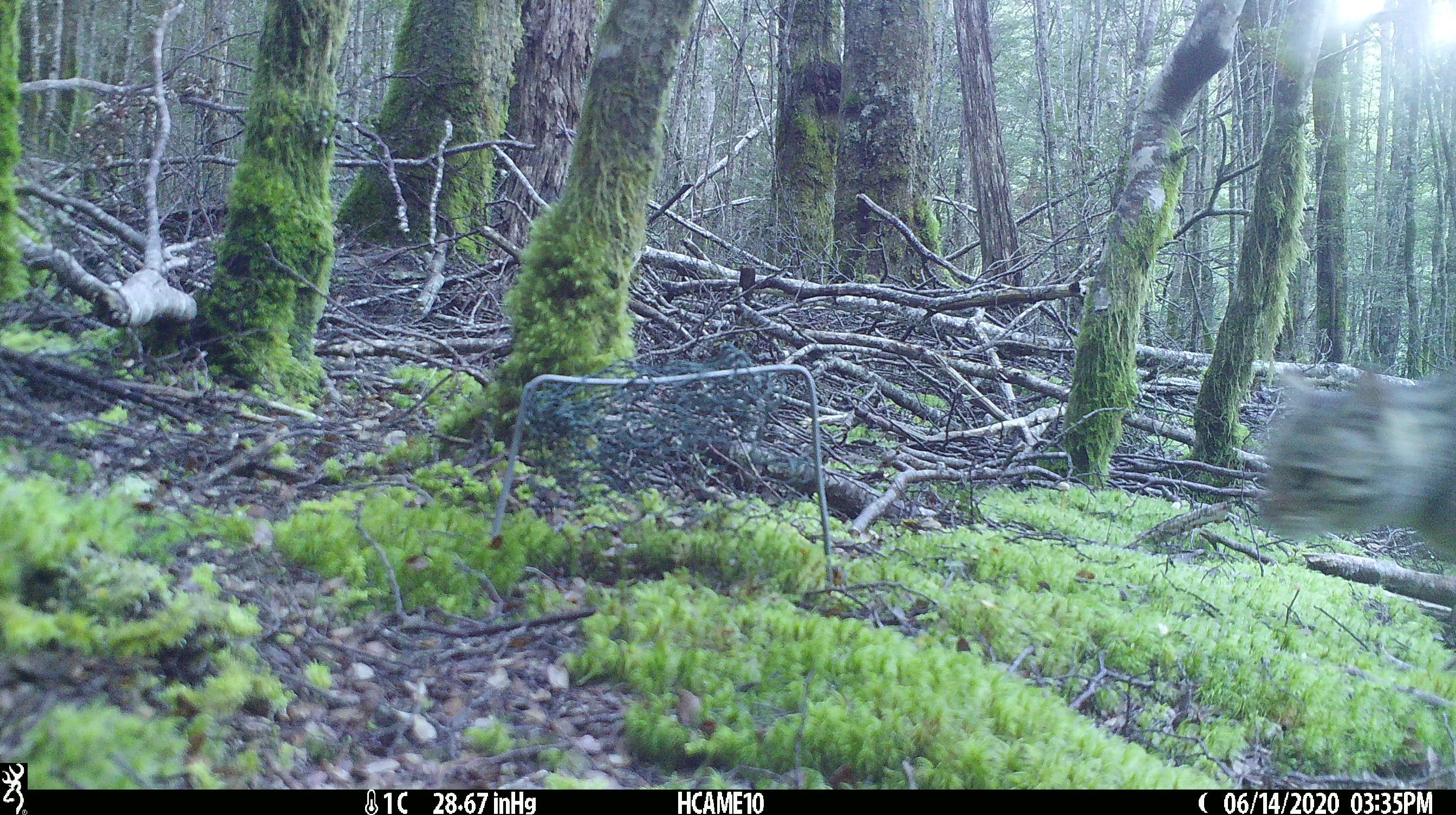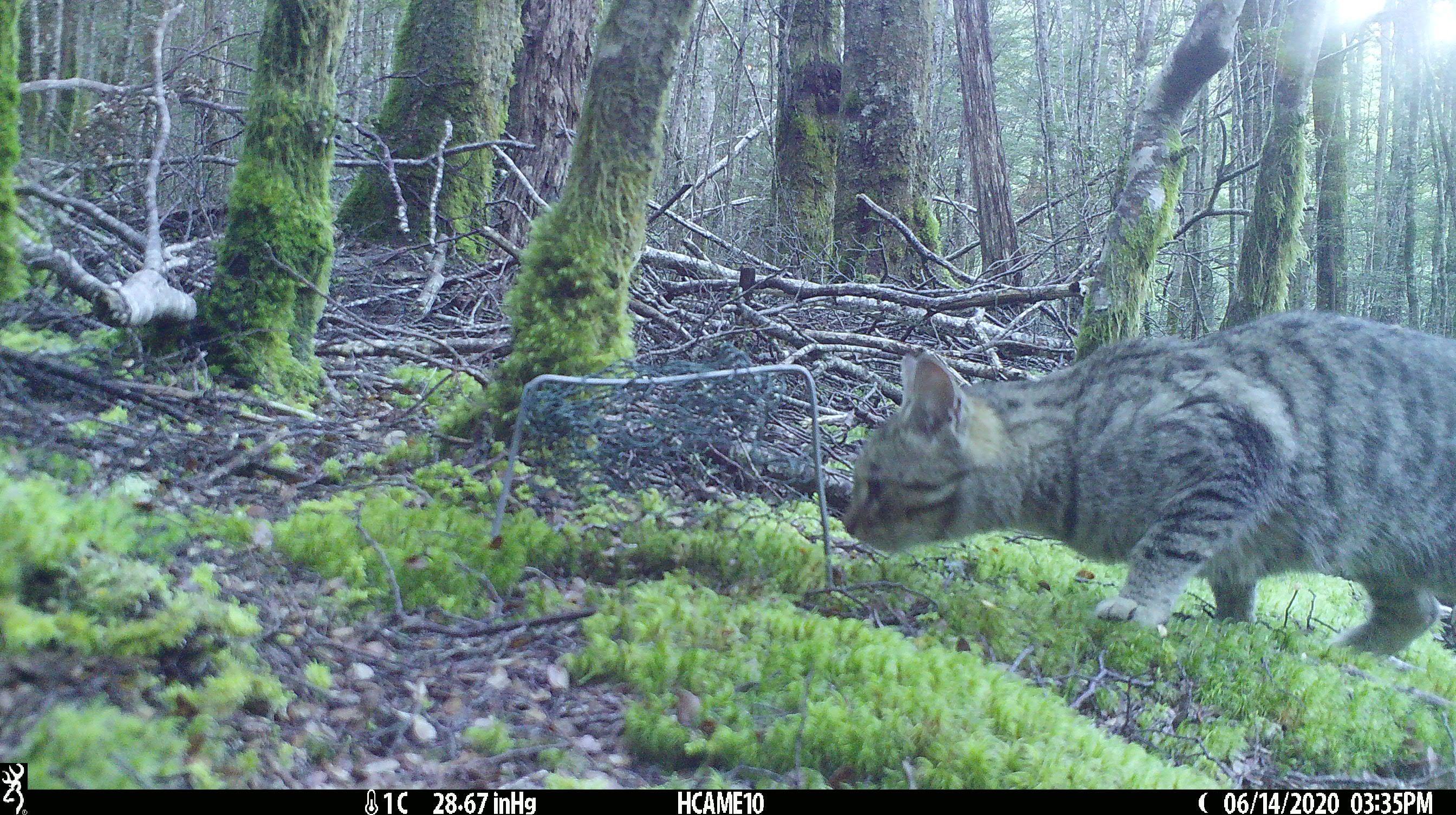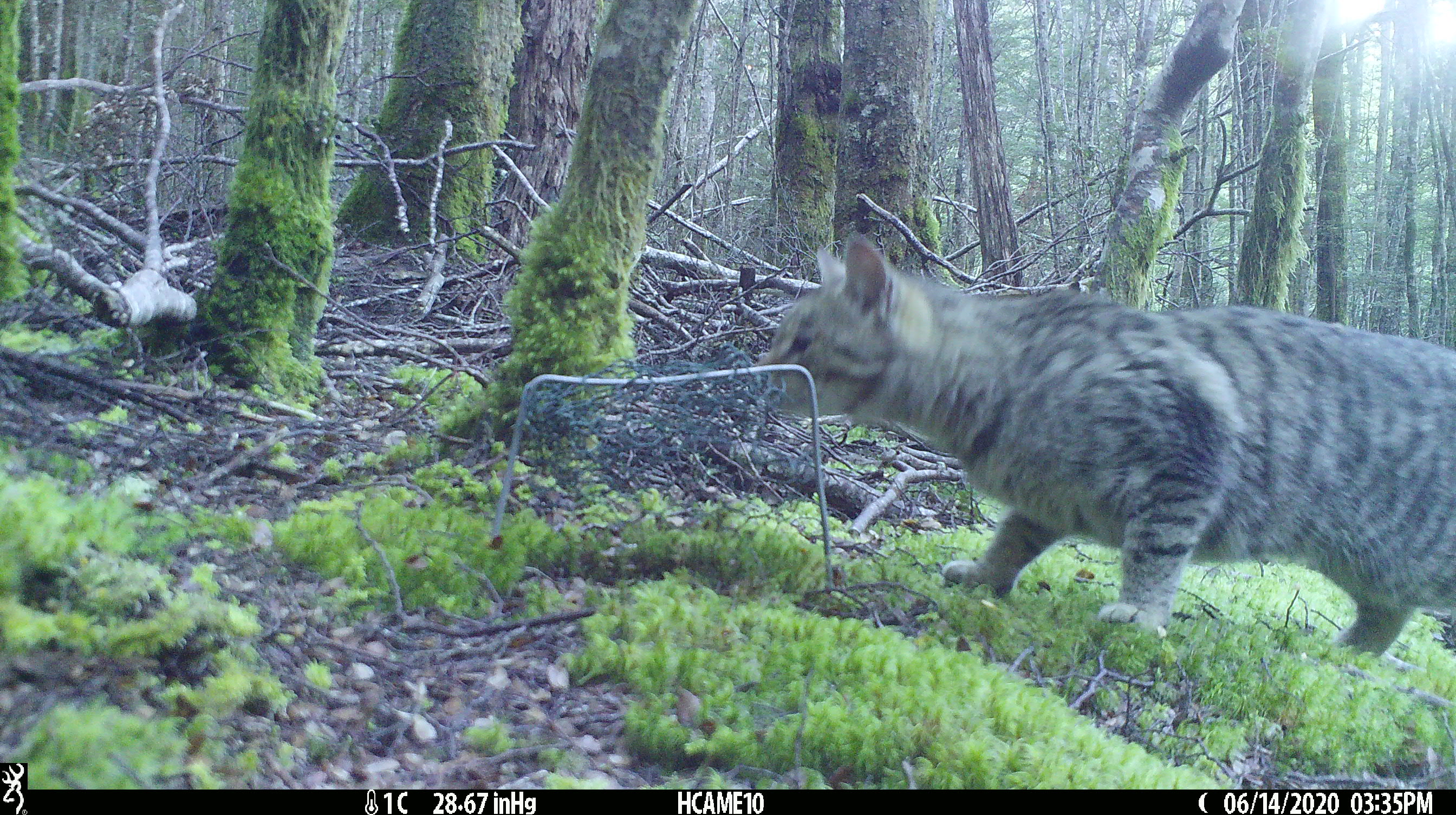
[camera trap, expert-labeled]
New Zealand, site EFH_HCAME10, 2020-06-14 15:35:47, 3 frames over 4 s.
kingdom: Animalia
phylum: Chordata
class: Mammalia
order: Carnivora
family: Felidae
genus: Felis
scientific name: Felis catus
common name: domestic cat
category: cat